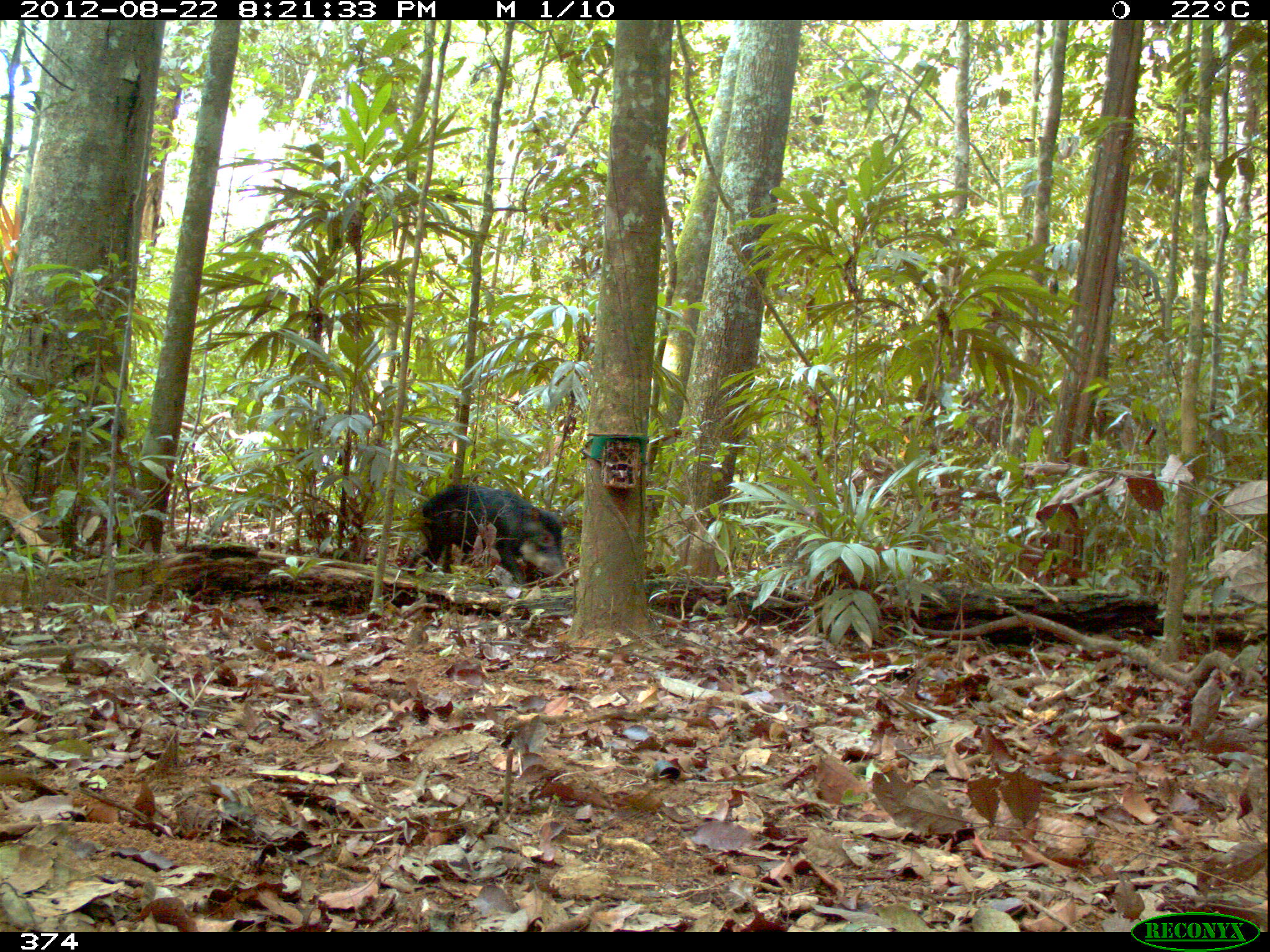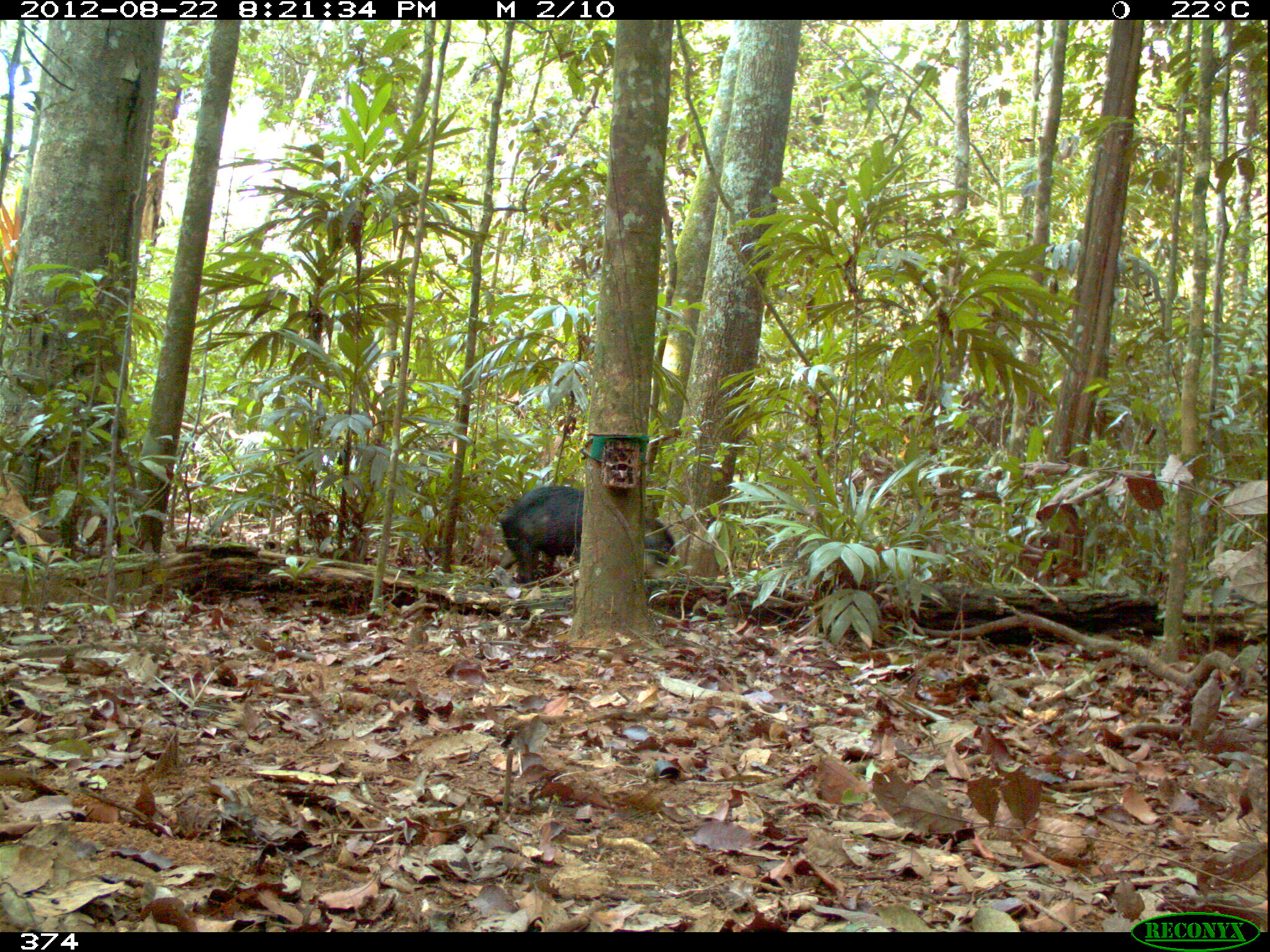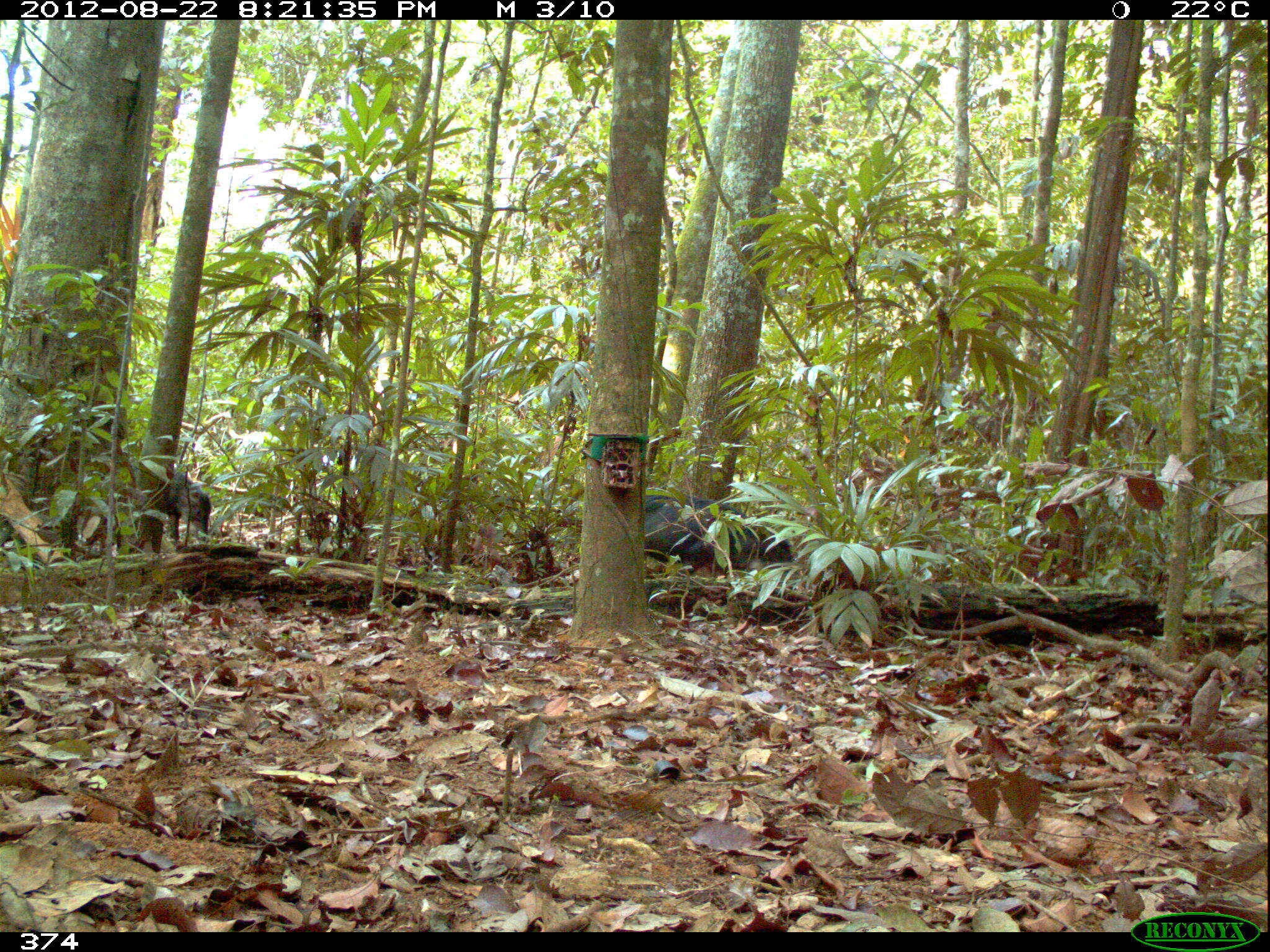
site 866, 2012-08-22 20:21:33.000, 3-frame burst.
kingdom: Animalia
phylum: Chordata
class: Mammalia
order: Artiodactyla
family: Tayassuidae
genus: Tayassu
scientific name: Tayassu pecari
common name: white-lipped peccary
Tayassu pecari (white-lipped peccary).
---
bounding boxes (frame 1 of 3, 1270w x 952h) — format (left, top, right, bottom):
tayassu pecari: (406, 483, 566, 588)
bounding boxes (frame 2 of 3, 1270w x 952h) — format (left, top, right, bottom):
tayassu pecari: (486, 485, 677, 587)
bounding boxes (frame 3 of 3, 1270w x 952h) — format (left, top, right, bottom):
tayassu pecari: (644, 481, 795, 577); (111, 459, 210, 554); (674, 499, 760, 575); (641, 493, 710, 579)